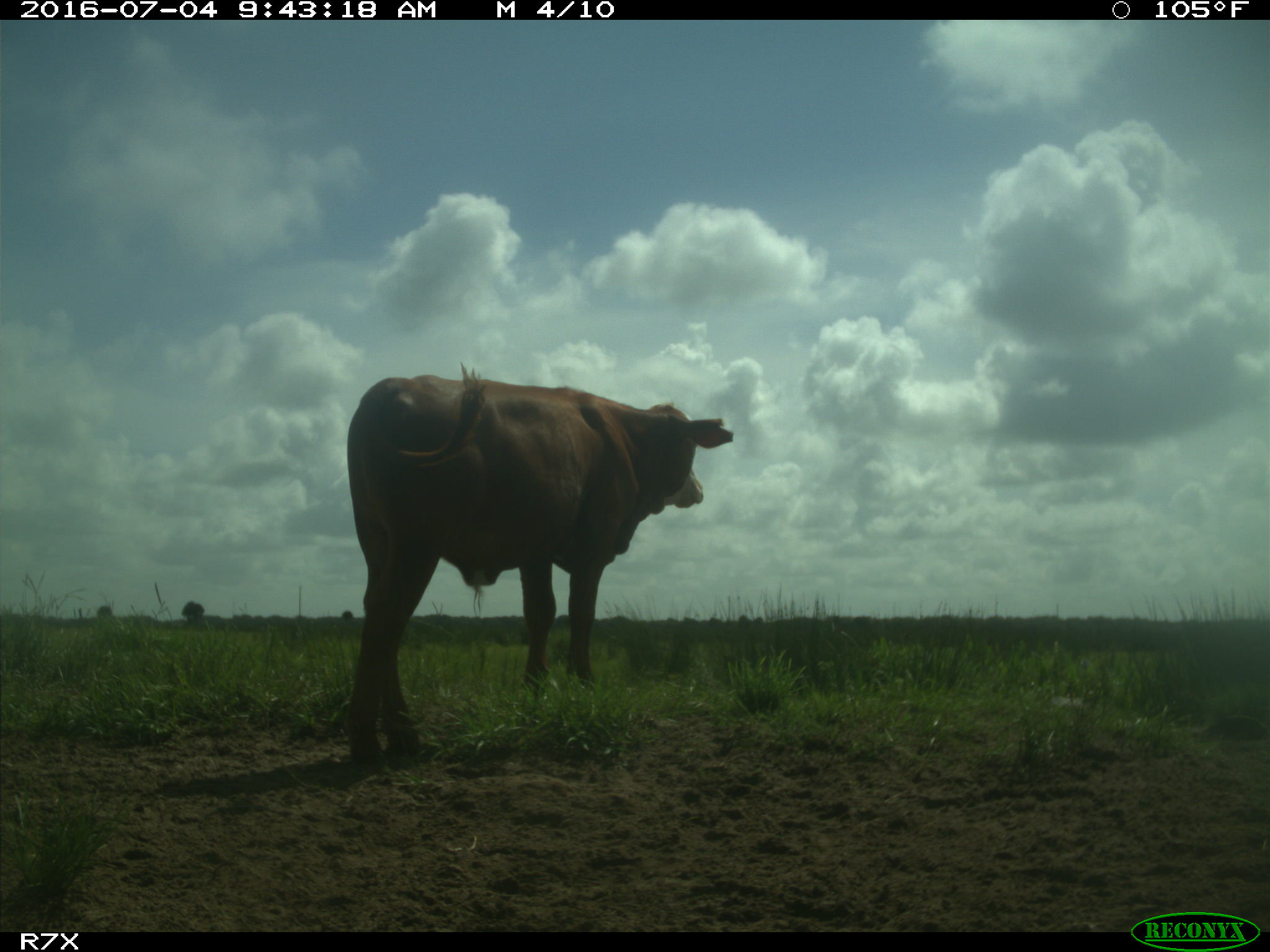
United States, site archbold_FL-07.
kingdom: Animalia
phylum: Chordata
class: Mammalia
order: Artiodactyla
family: Bovidae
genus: Bos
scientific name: Bos taurus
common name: domestic cow